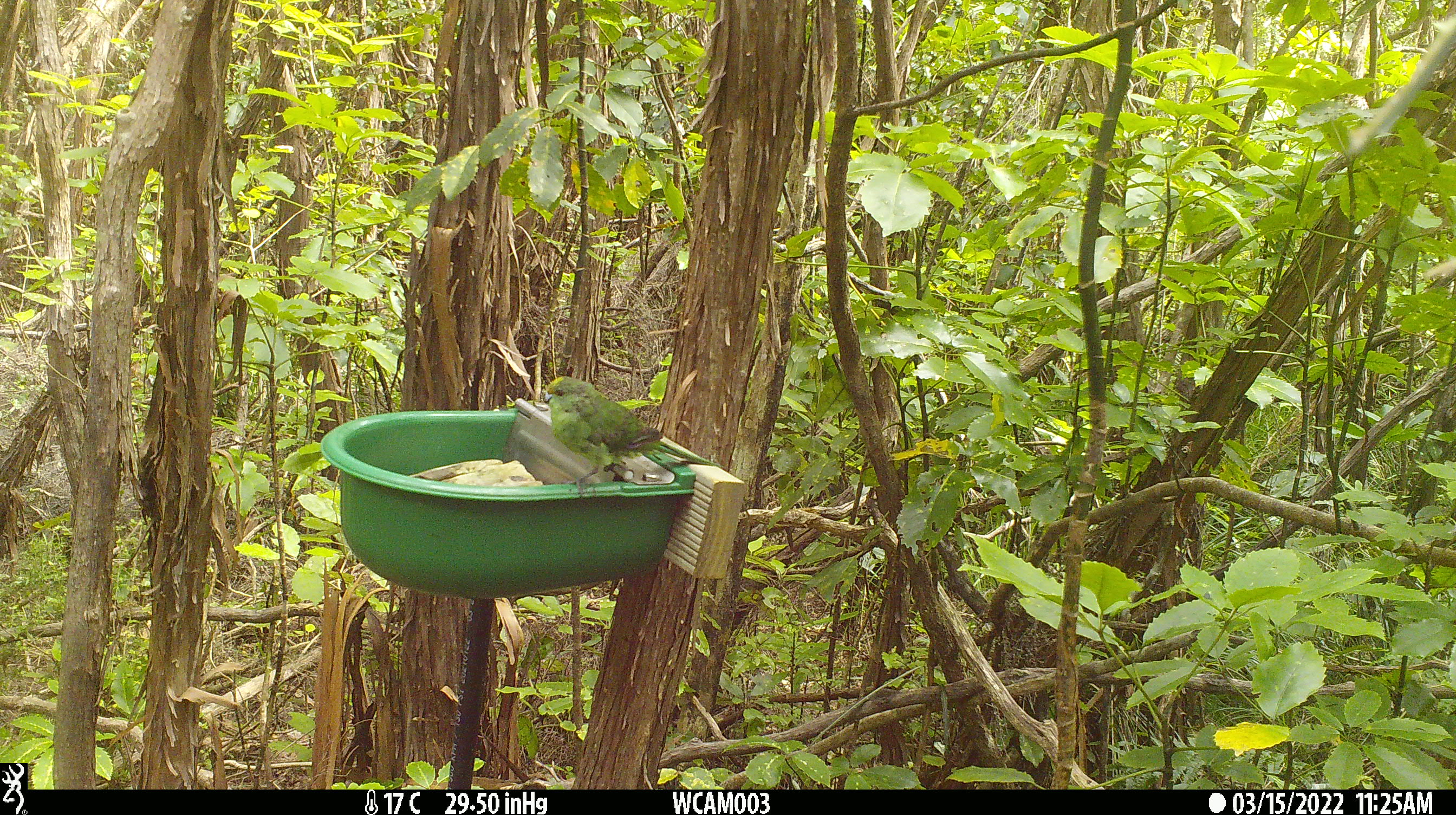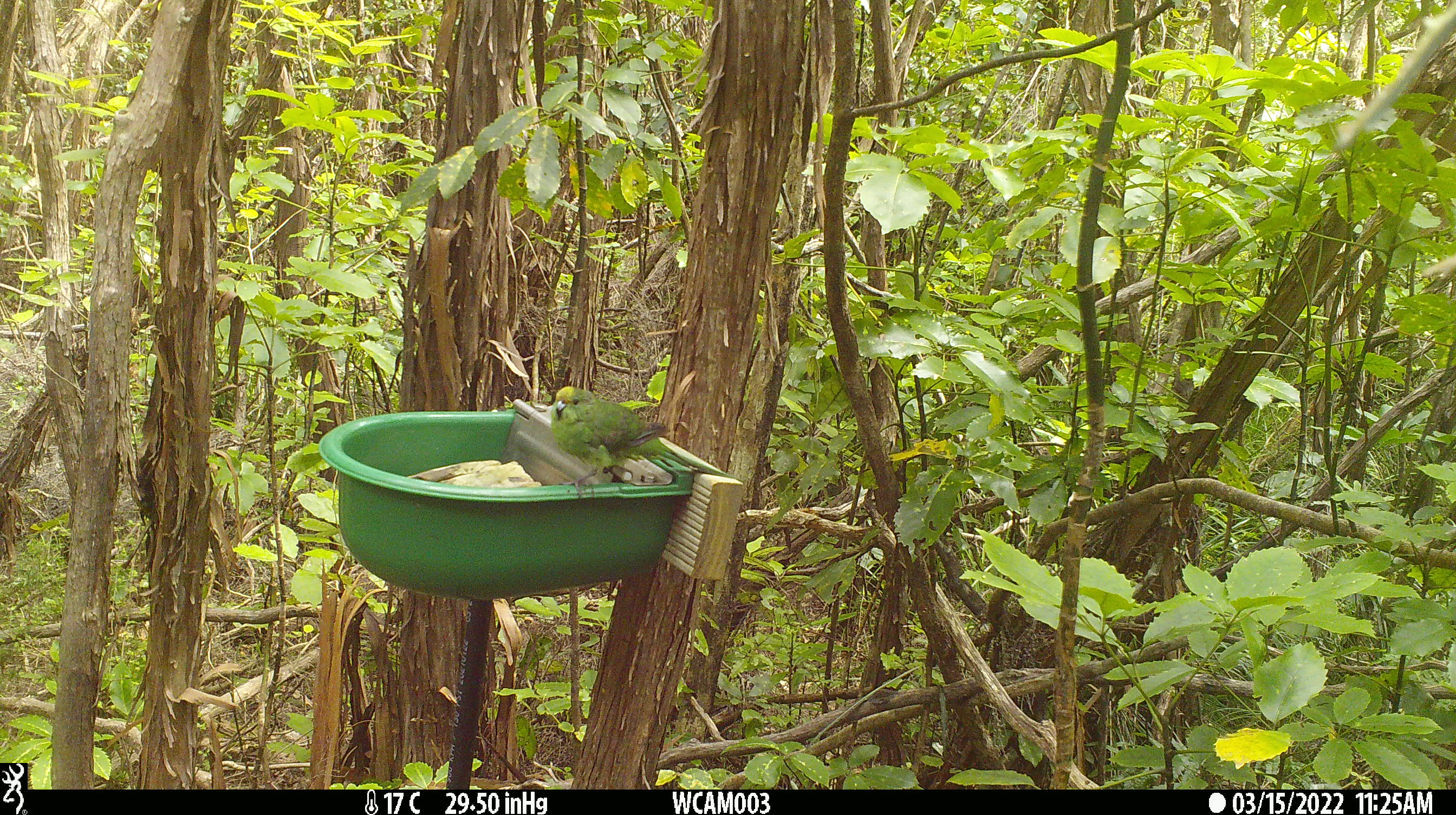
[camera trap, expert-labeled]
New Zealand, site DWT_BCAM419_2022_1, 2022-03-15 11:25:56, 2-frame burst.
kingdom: Animalia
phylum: Chordata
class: Aves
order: Psittaciformes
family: Psittaculidae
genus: Cyanoramphus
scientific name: Cyanoramphus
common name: parakeet